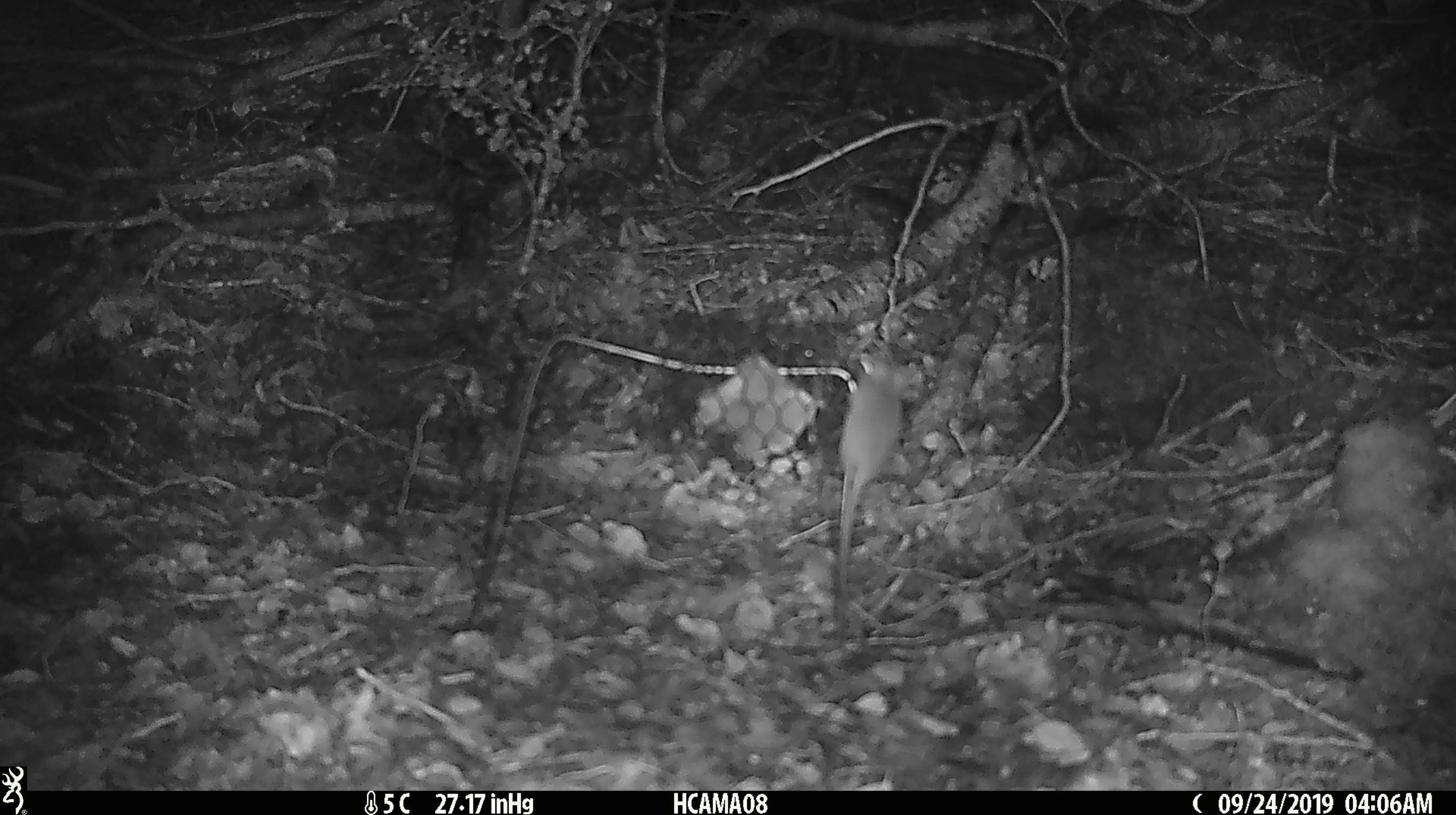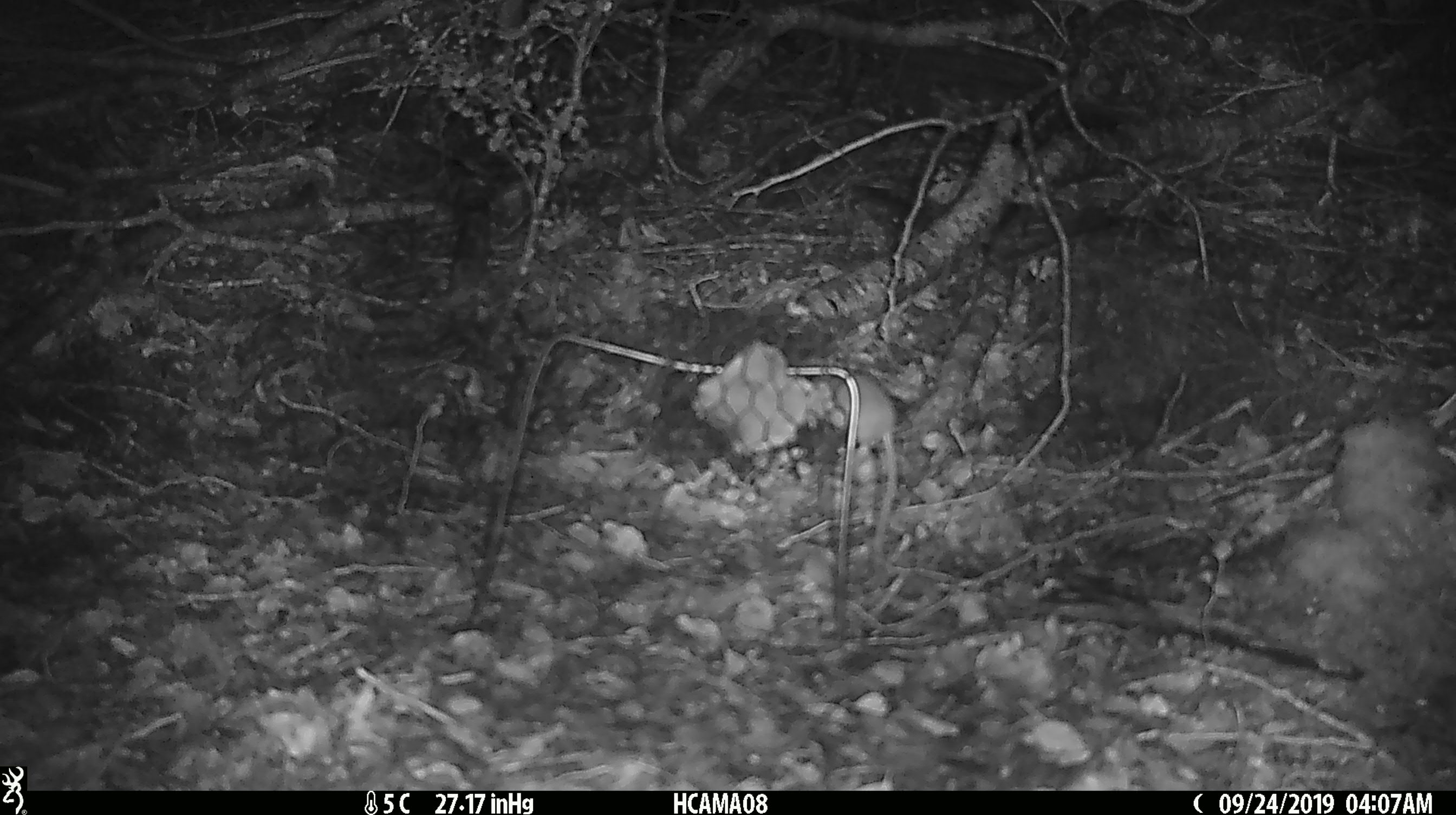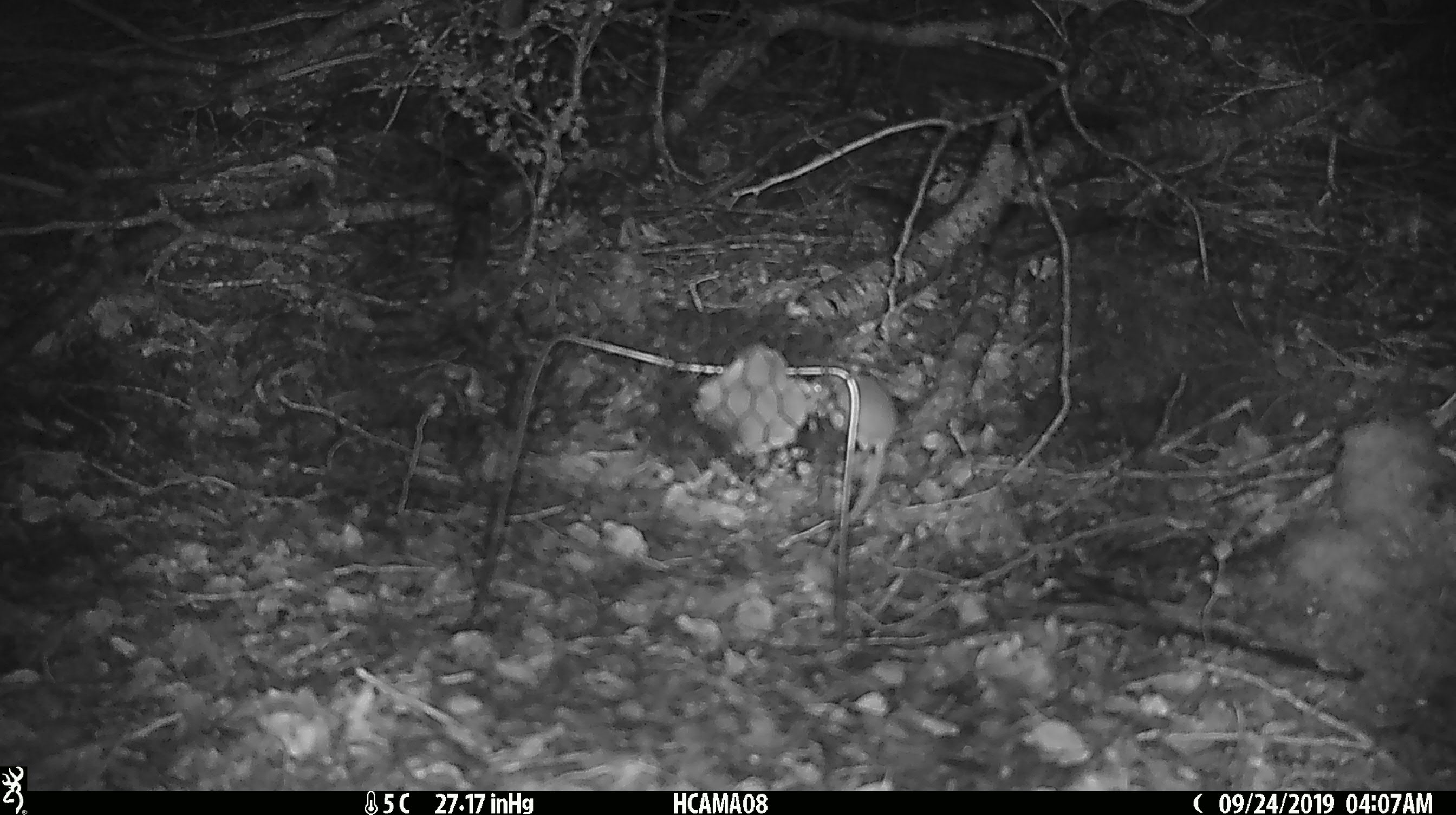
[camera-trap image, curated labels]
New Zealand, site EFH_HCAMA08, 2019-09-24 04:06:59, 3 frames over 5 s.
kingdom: Animalia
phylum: Chordata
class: Mammalia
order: Rodentia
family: Muridae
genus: Mus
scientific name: Mus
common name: mouse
Mouse (Mus).